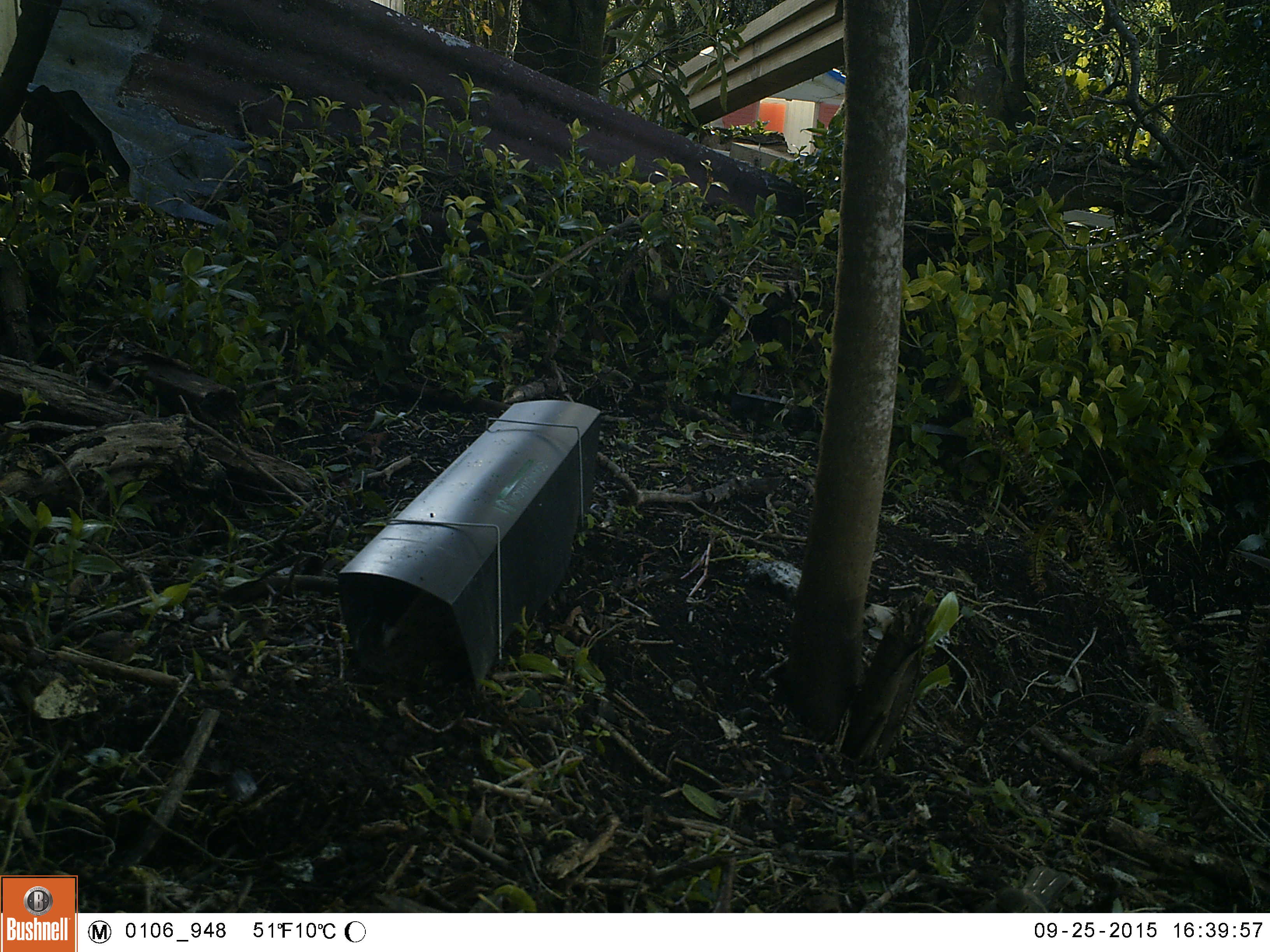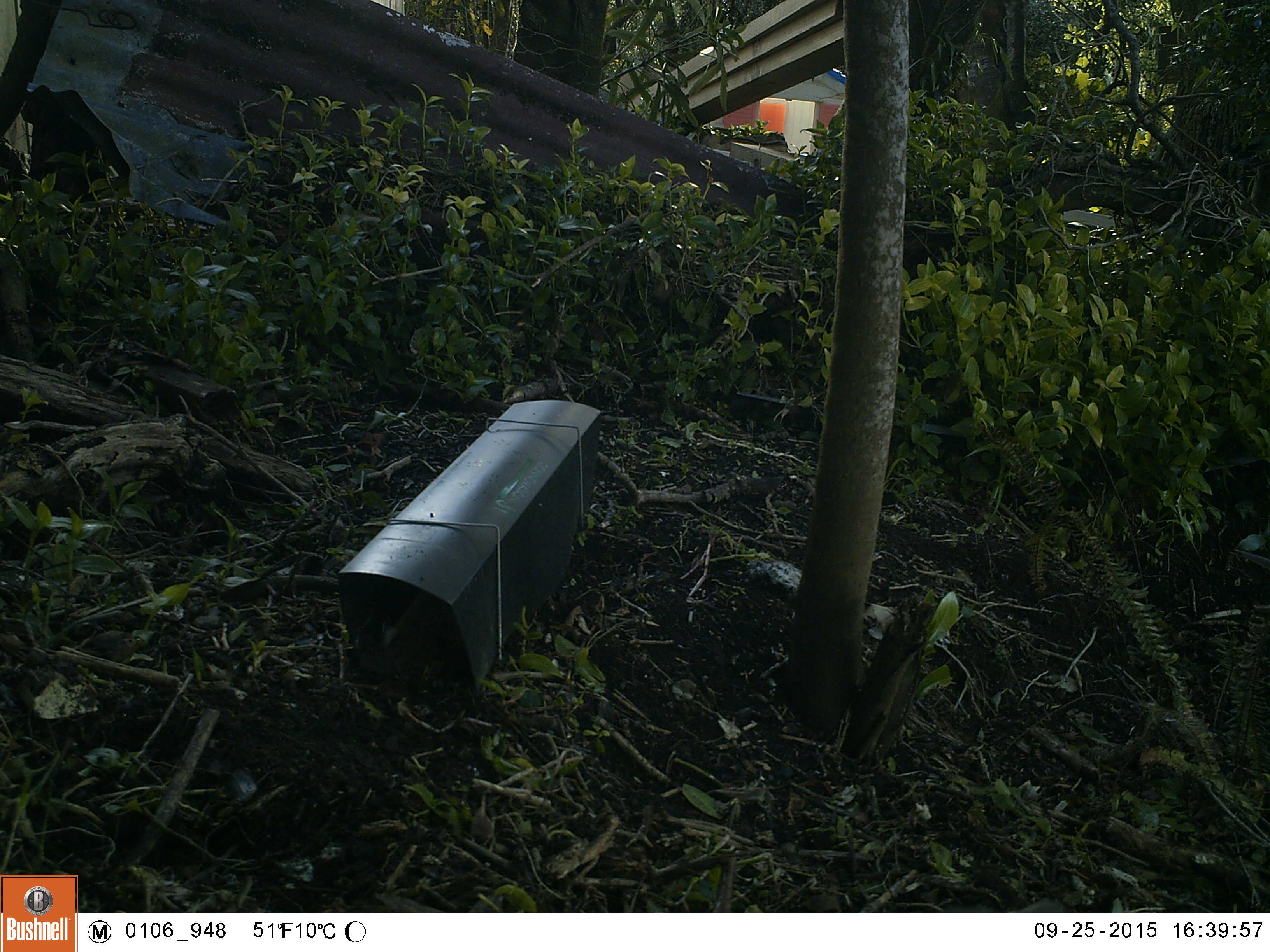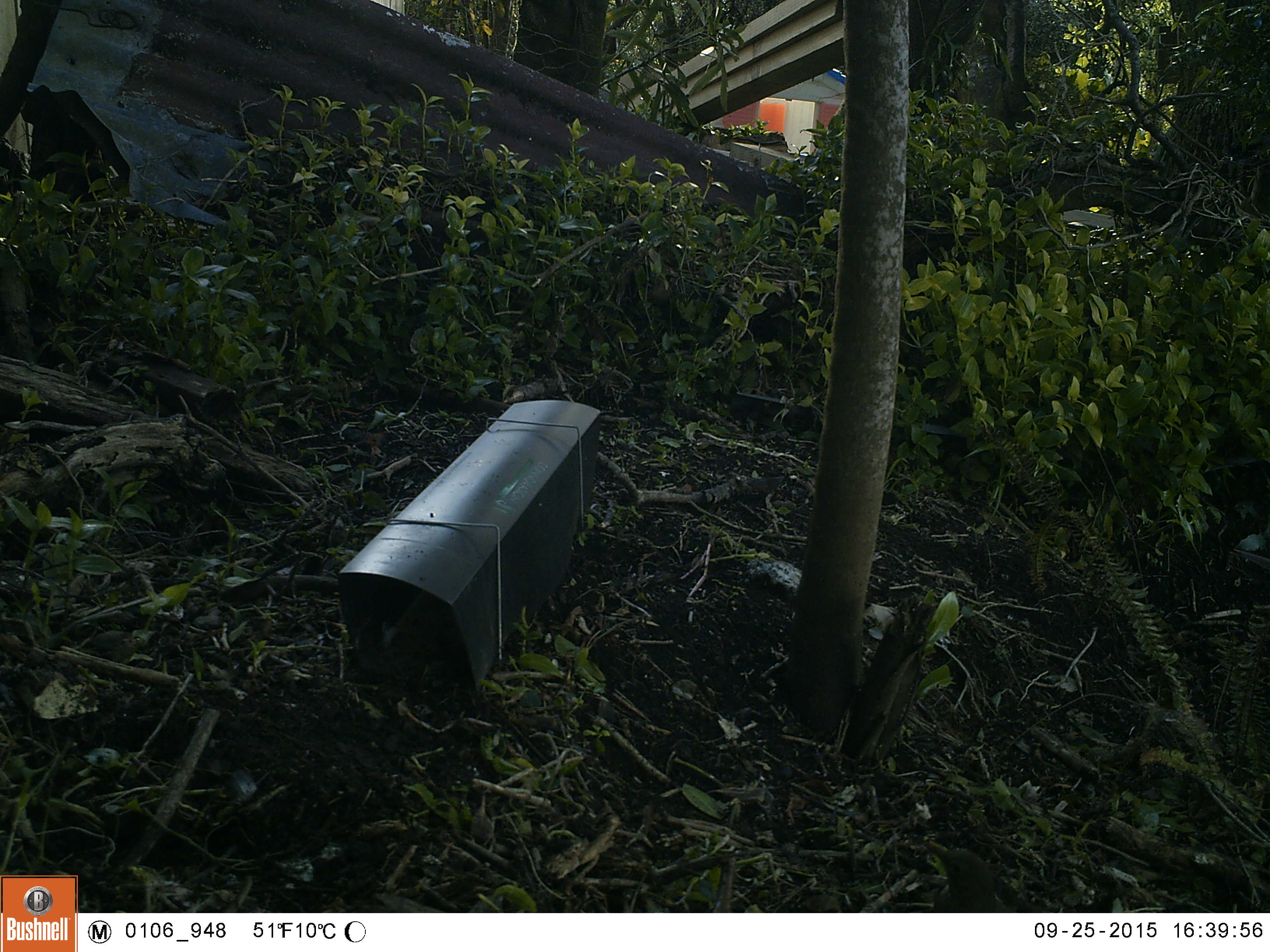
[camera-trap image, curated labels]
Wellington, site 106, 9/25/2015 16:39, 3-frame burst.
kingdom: Animalia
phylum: Chordata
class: Aves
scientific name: Aves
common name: bird